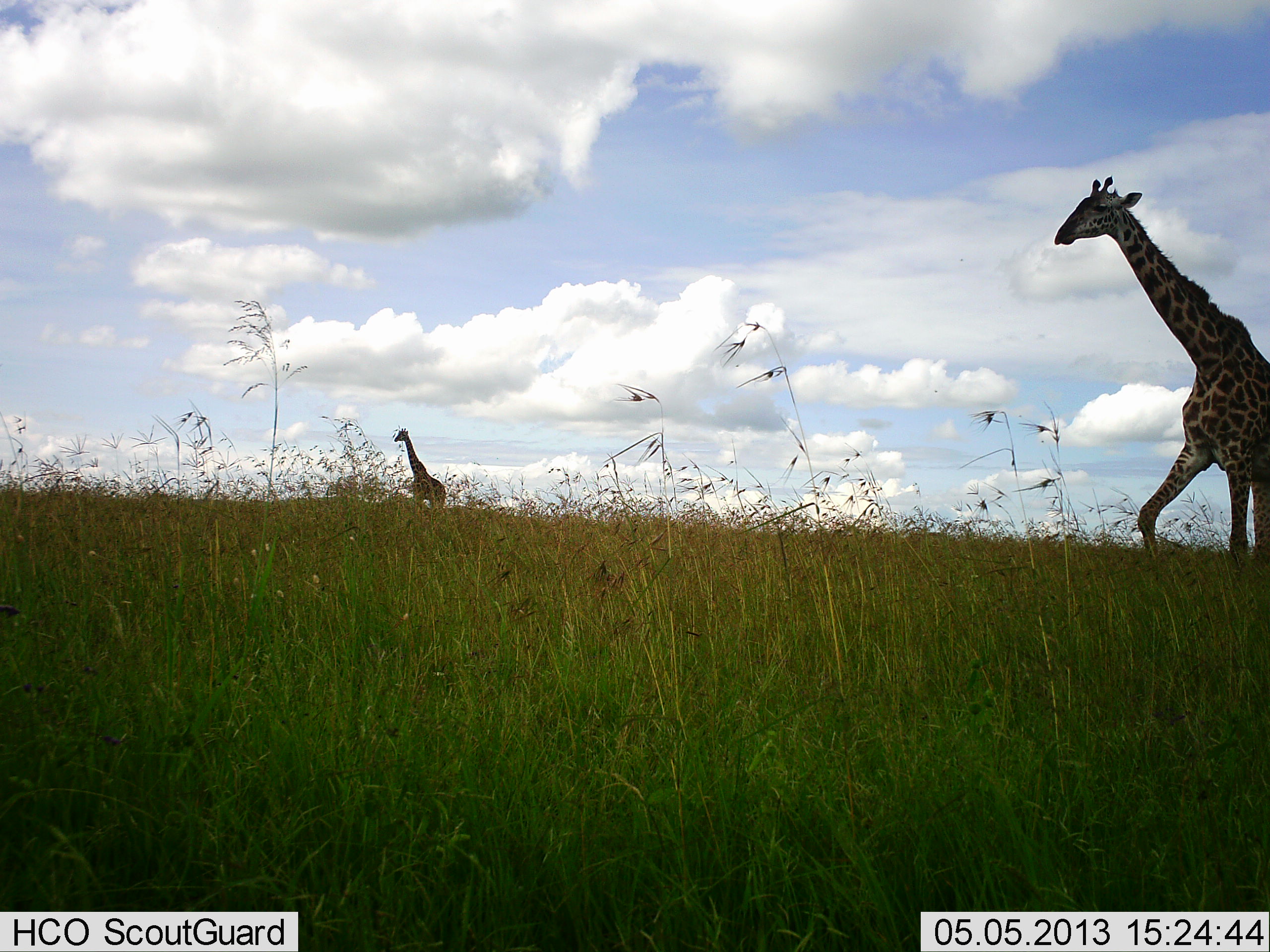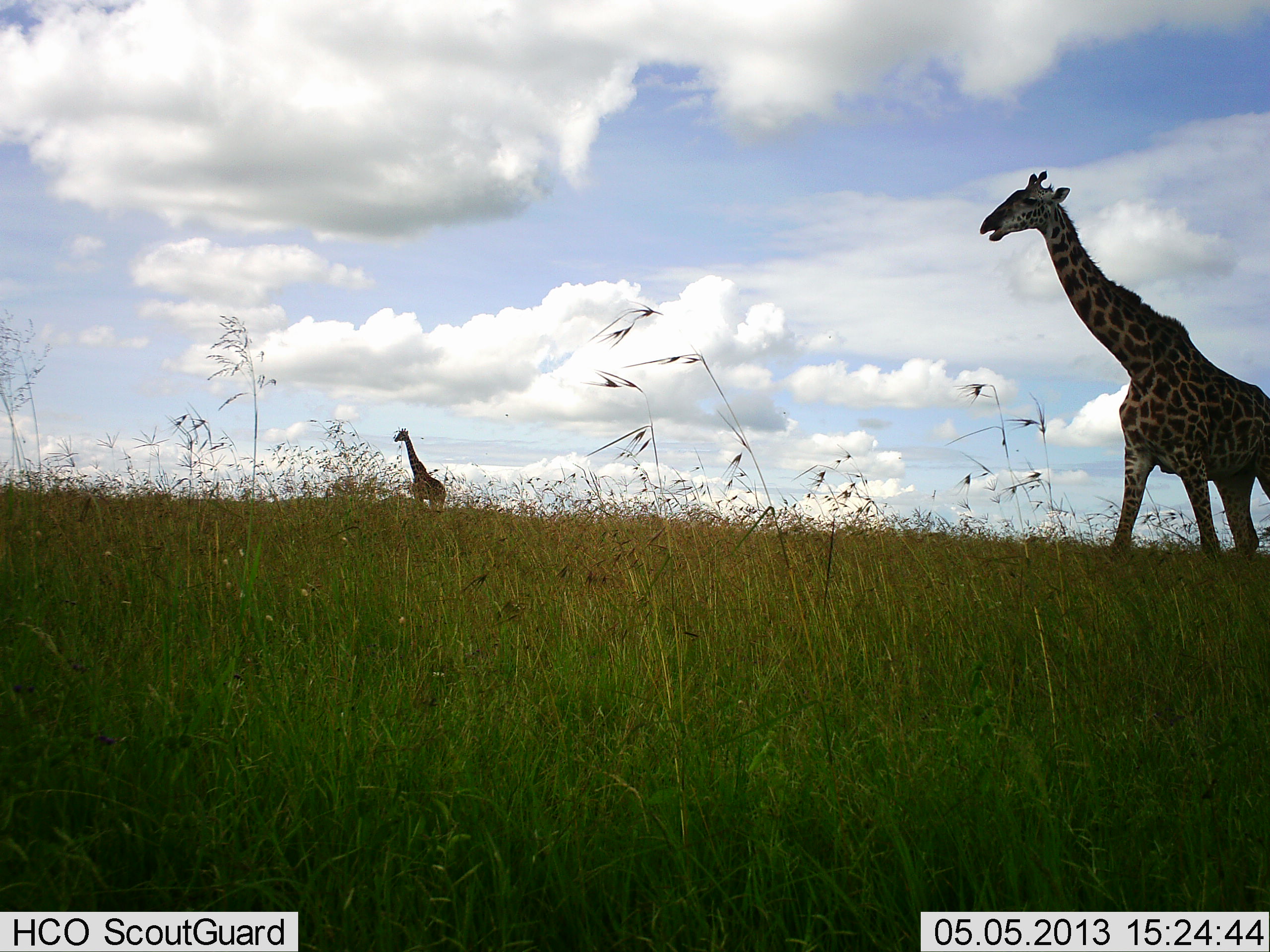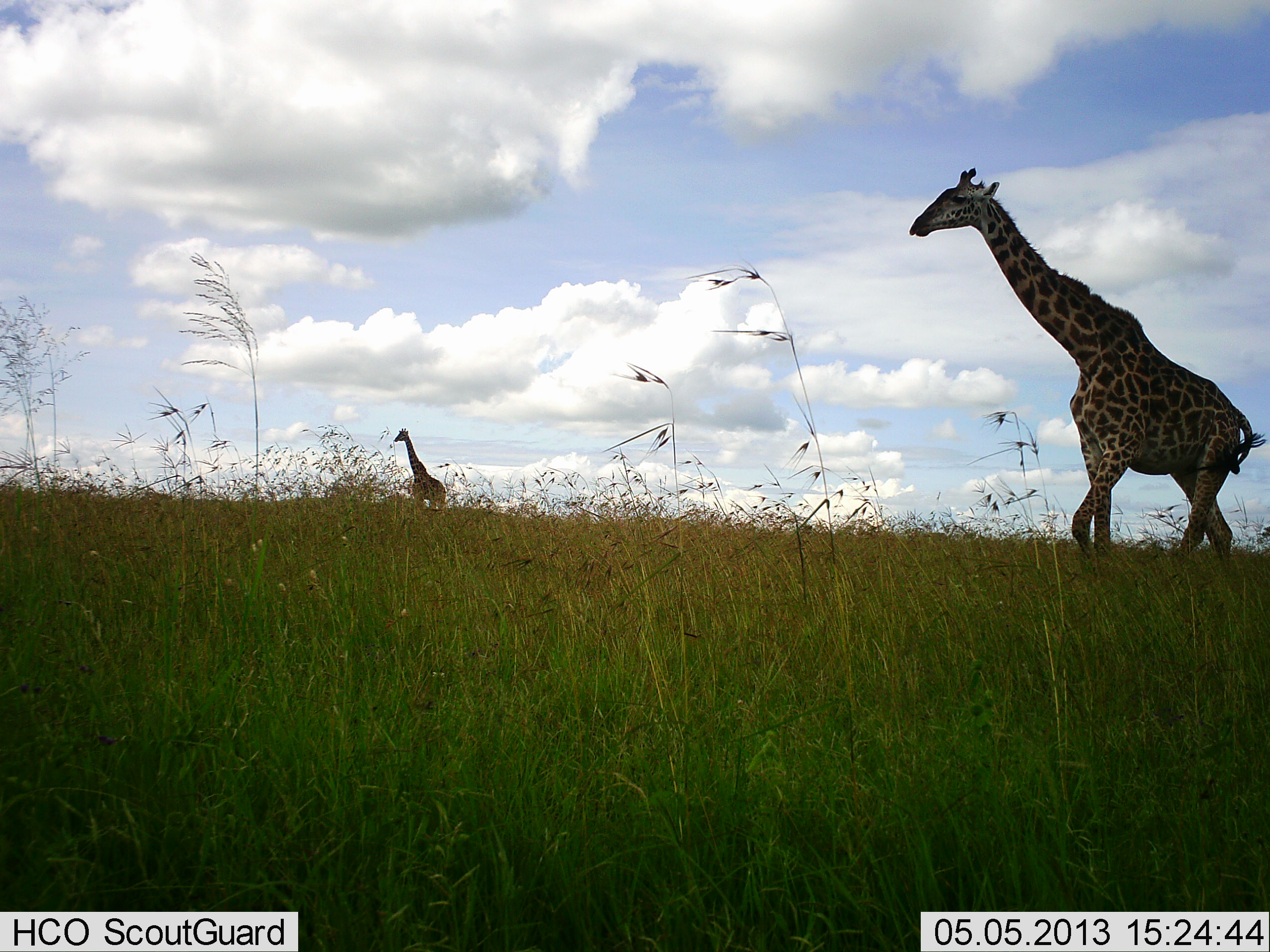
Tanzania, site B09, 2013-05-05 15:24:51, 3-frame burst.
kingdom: Animalia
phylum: Chordata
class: Mammalia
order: Artiodactyla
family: Giraffidae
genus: Giraffa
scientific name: Giraffa camelopardalis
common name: giraffe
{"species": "giraffe (Giraffa camelopardalis)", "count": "2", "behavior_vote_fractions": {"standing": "63%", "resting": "0%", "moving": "93%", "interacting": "0%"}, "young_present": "0%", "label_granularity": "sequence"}